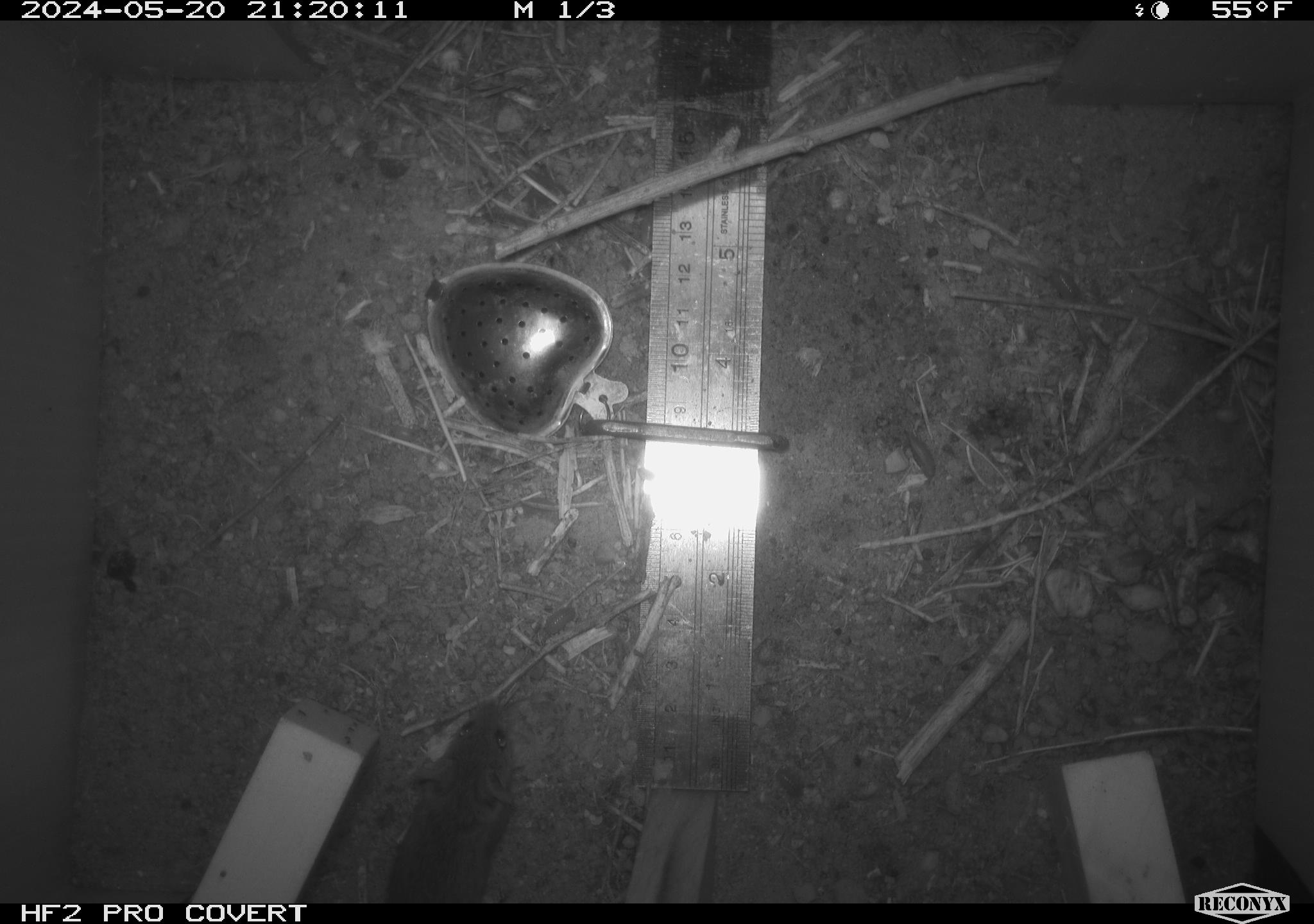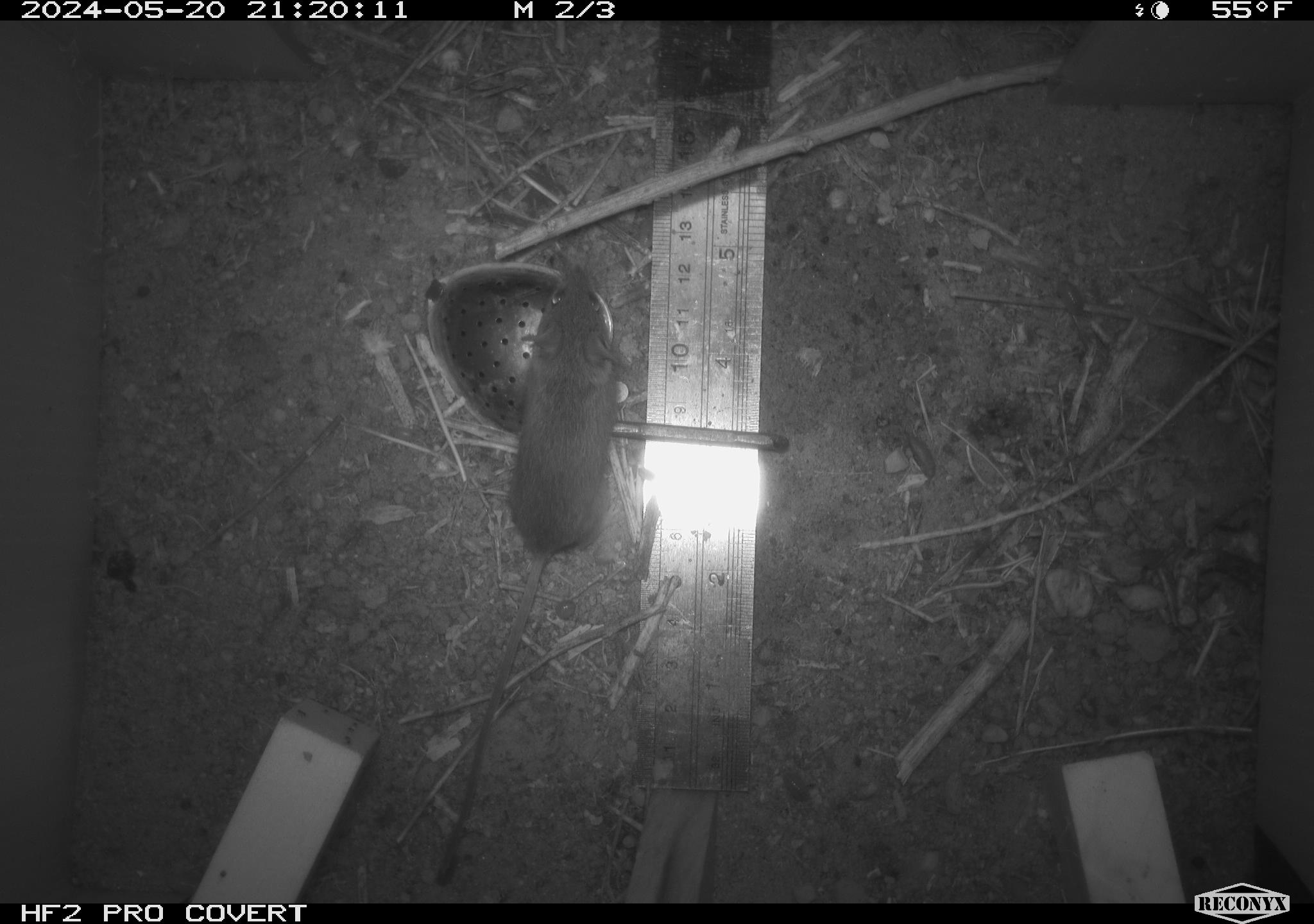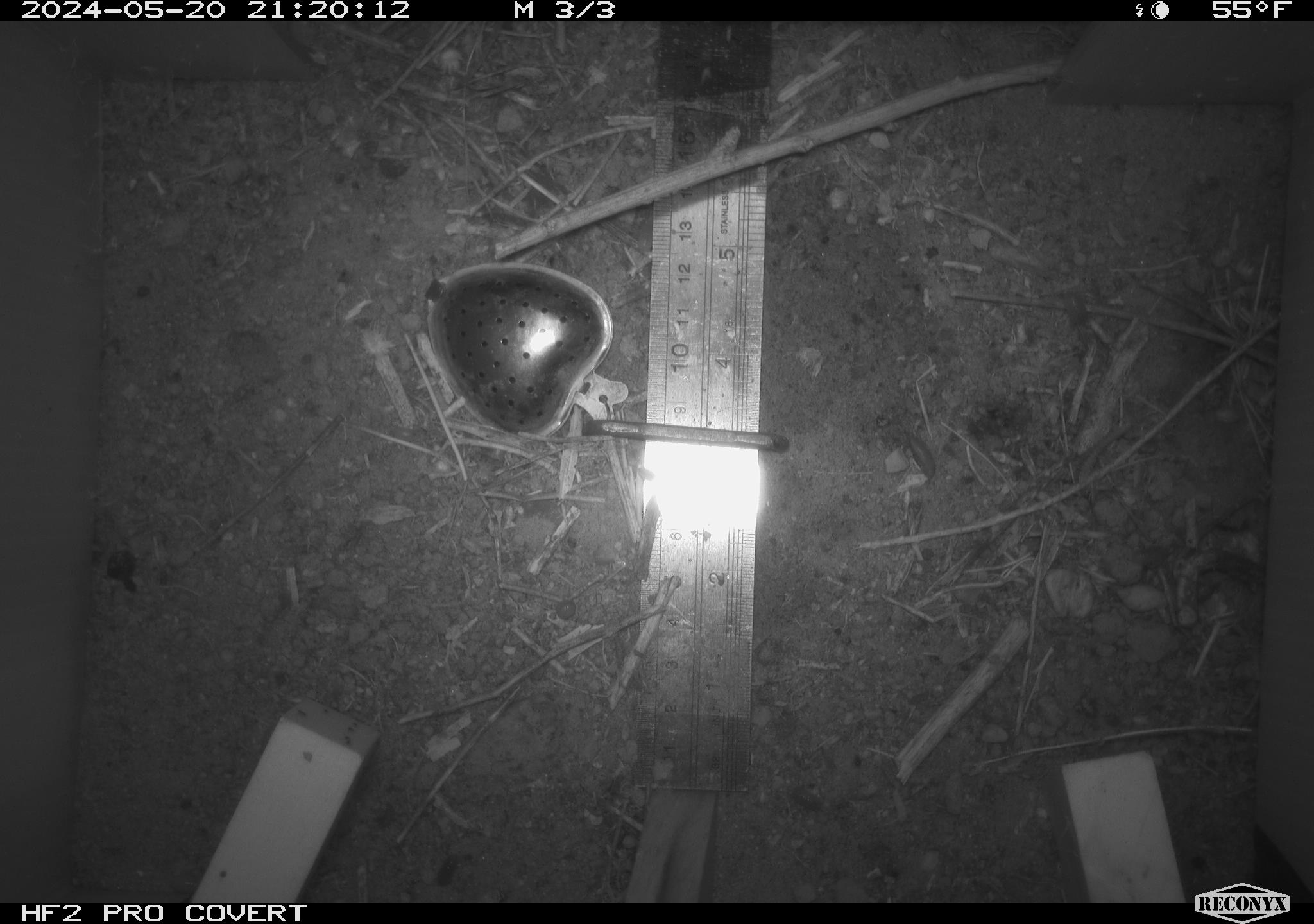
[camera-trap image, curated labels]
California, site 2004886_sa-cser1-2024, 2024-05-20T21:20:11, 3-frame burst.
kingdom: Animalia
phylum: Chordata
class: Mammalia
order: Rodentia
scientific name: Rodentia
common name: rodent